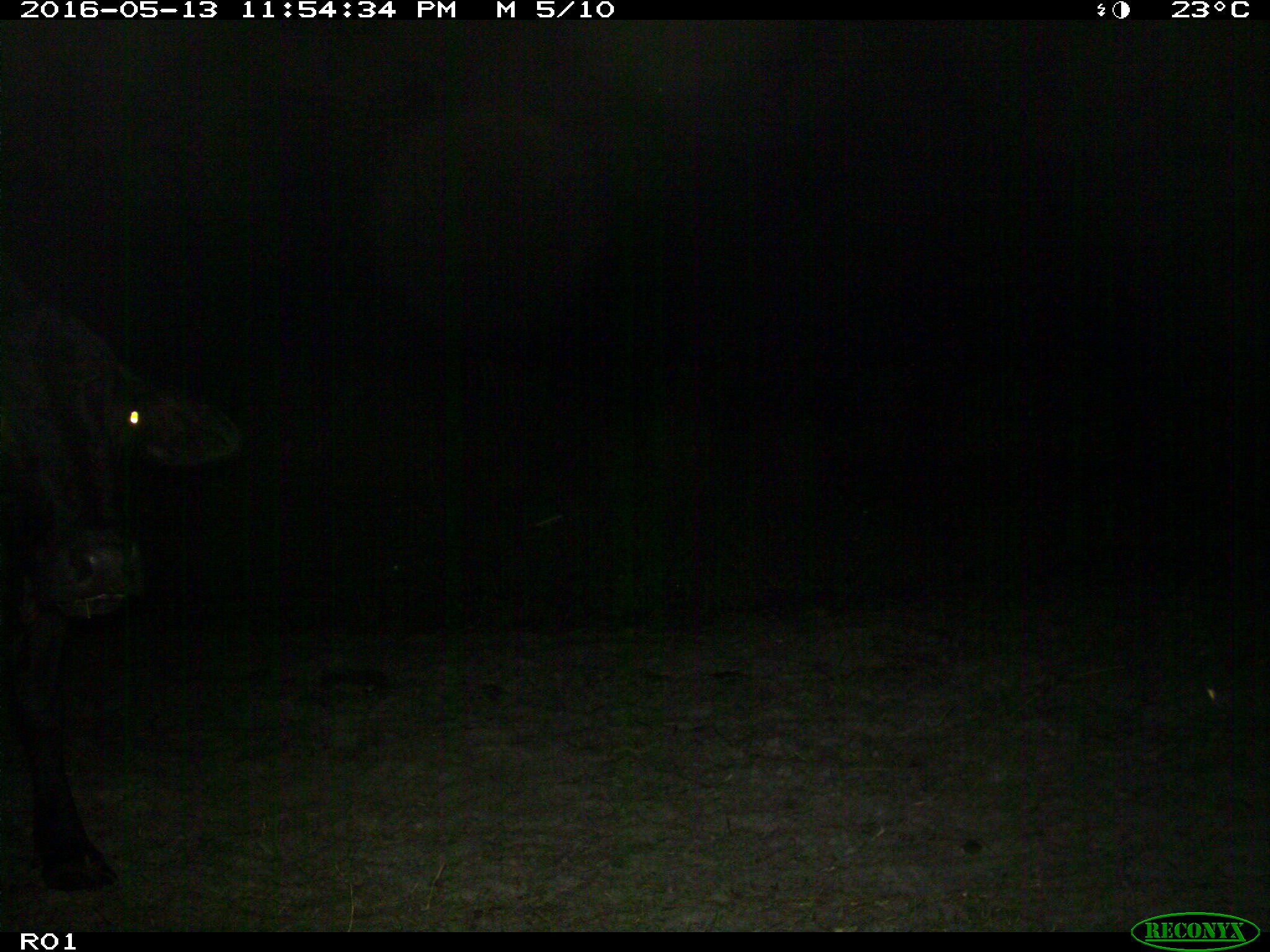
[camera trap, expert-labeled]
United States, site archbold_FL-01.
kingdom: Animalia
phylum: Chordata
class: Mammalia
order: Artiodactyla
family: Bovidae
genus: Bos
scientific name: Bos taurus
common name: domestic cow